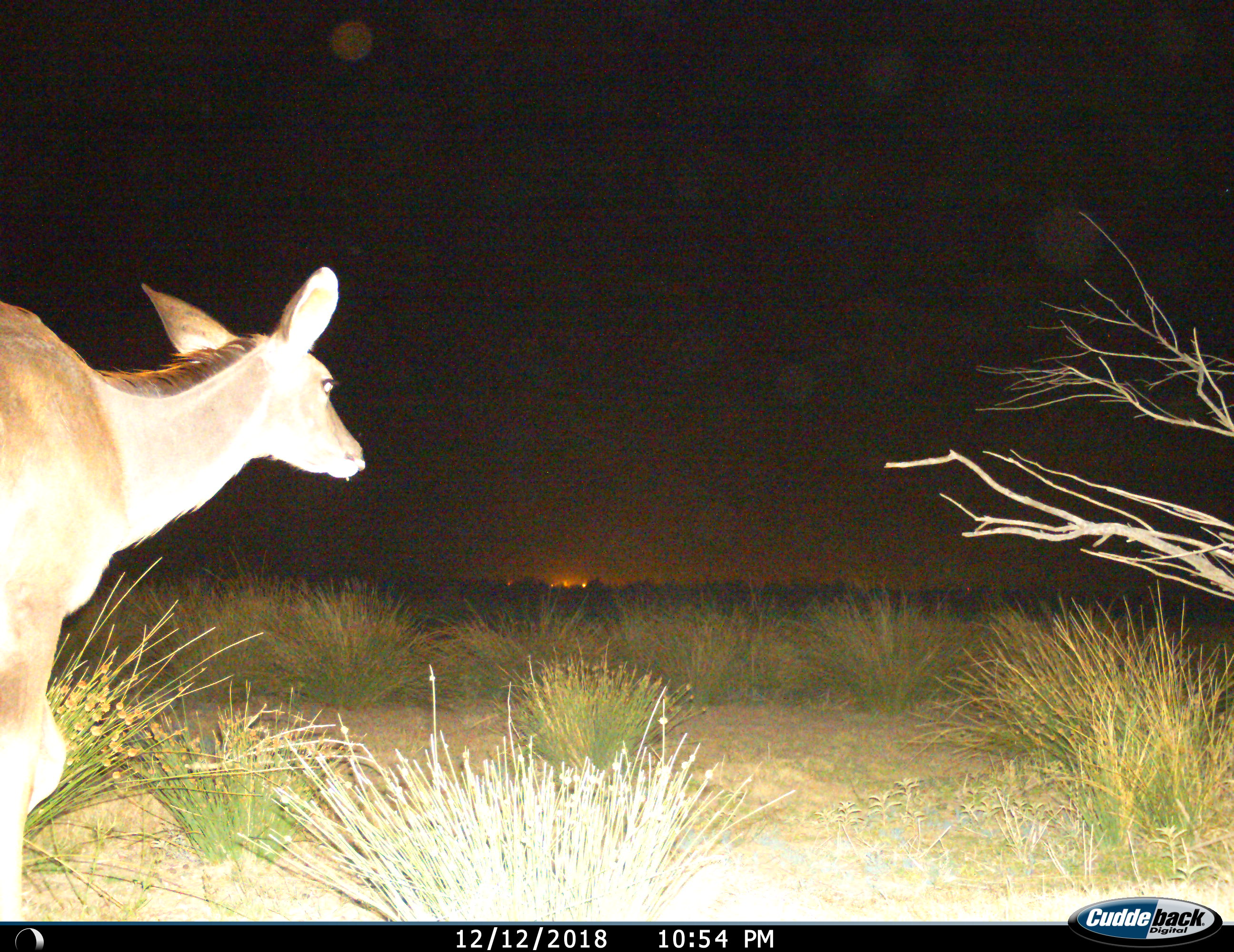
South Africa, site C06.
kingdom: Animalia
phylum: Chordata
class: Mammalia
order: Artiodactyla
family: Bovidae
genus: Tragelaphus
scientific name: Tragelaphus strepsiceros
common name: greater kudu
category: kudu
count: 1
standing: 27%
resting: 0%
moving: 73%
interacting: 0%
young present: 0%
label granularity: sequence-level